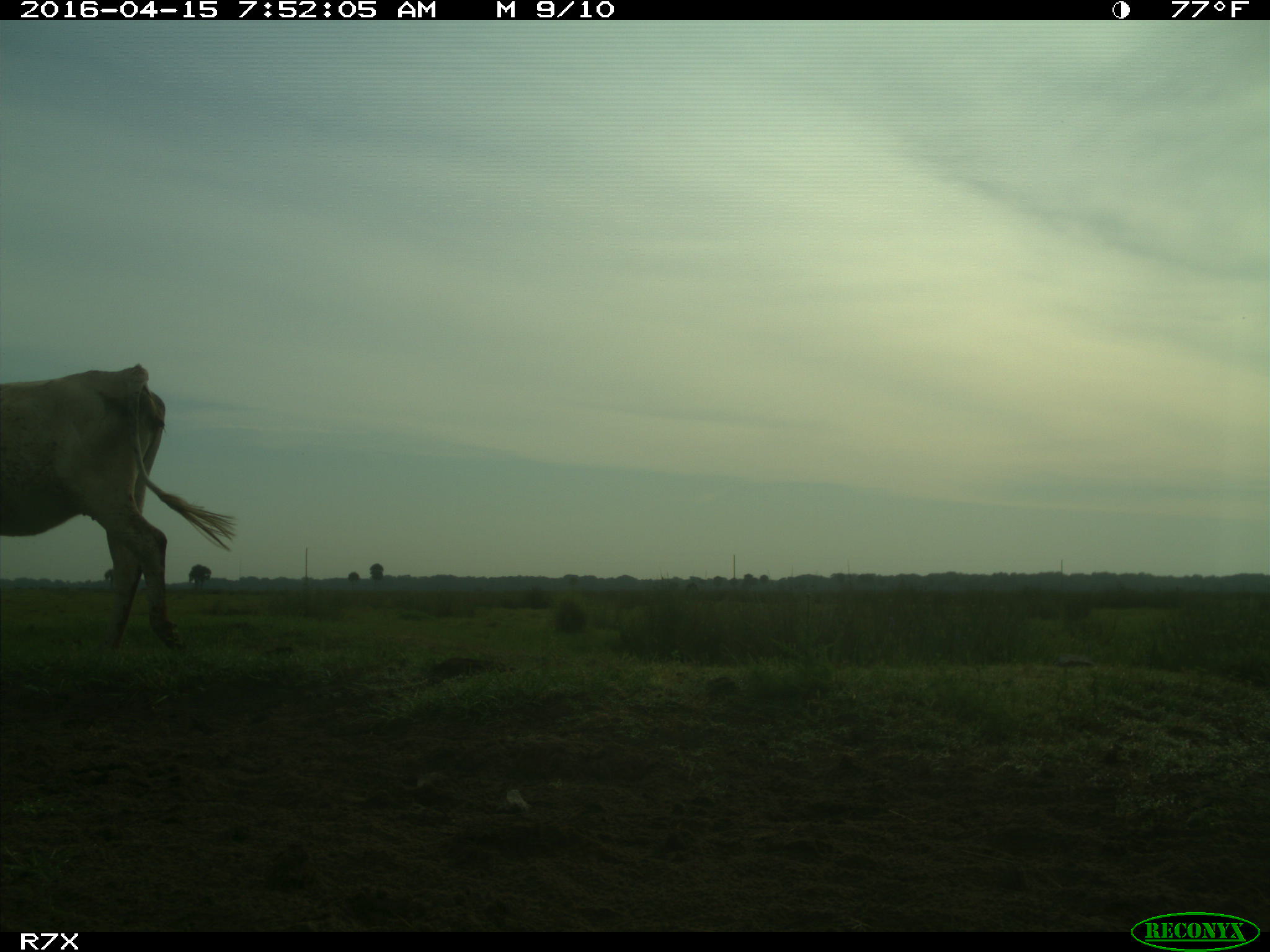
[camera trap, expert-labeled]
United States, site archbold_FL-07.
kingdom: Animalia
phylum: Chordata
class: Mammalia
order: Artiodactyla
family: Bovidae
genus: Bos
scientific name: Bos taurus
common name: domestic cow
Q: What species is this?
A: Bos taurus (domestic cow).